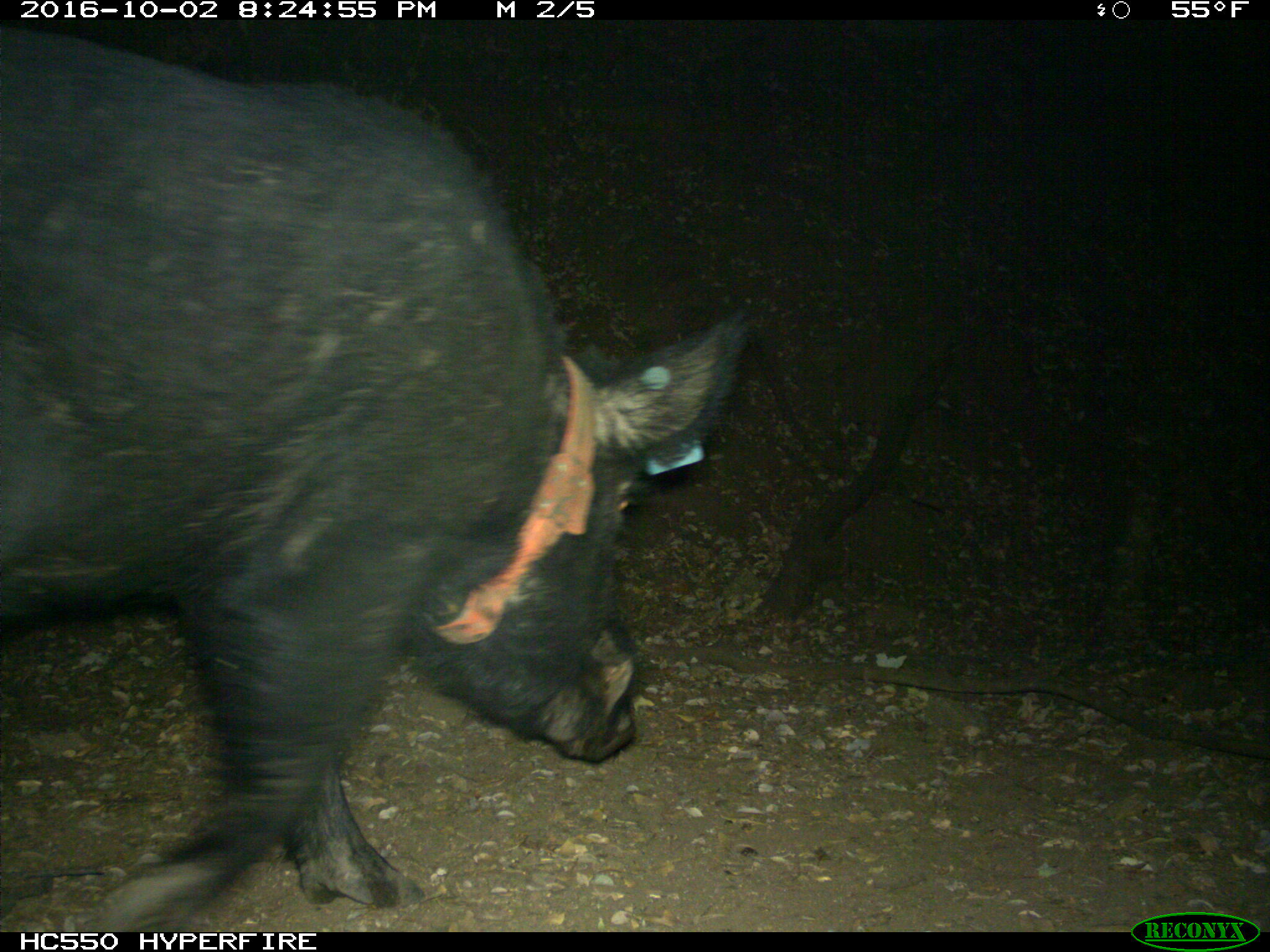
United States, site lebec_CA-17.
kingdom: Animalia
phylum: Chordata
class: Mammalia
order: Artiodactyla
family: Suidae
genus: Sus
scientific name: Sus scrofa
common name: wild boar